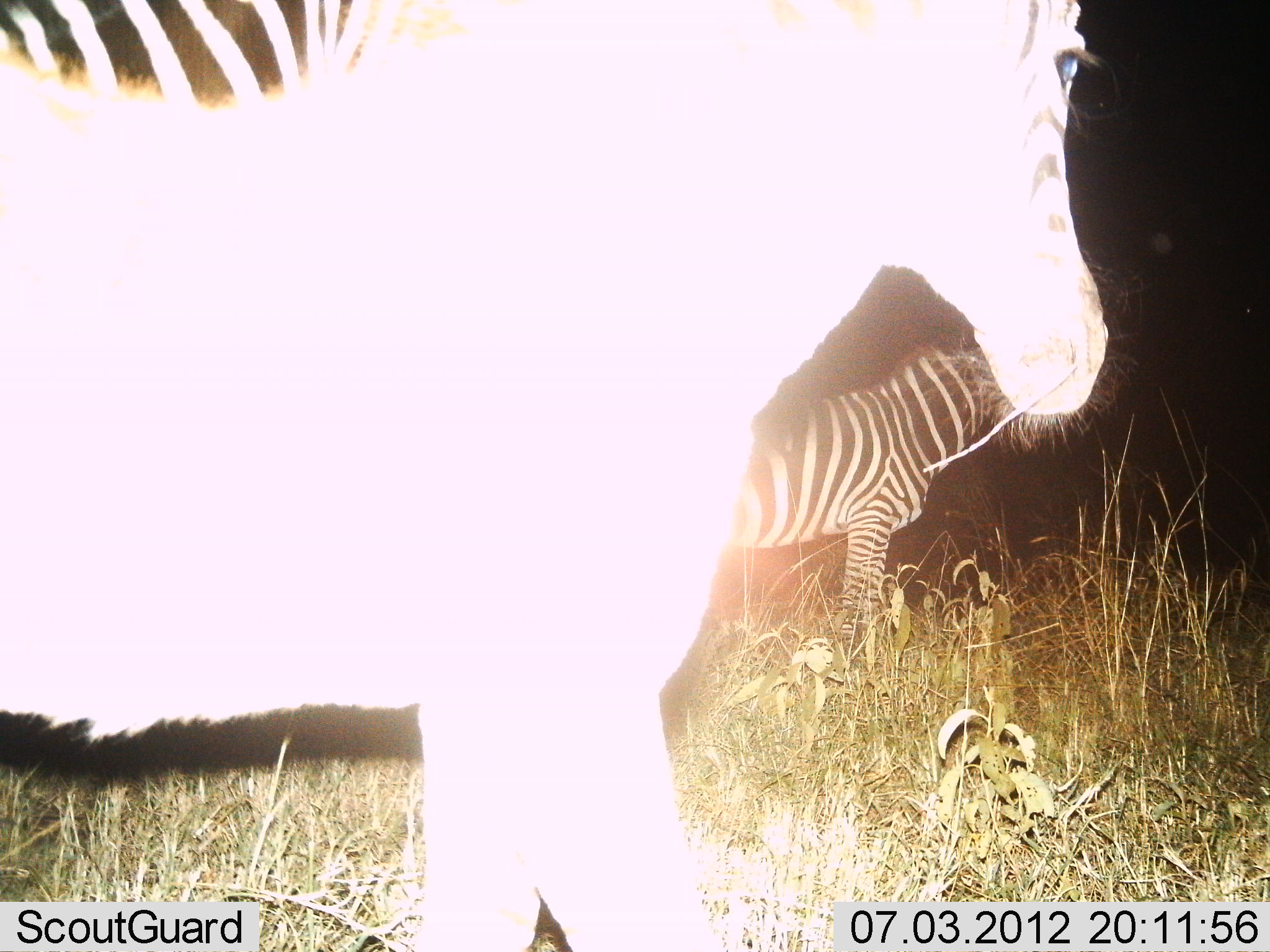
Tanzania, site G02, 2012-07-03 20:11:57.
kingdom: Animalia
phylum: Chordata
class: Mammalia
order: Perissodactyla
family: Equidae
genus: Equus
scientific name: Equus quagga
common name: plains zebra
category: zebra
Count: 2.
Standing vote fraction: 90%.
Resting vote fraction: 0%.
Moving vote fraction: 10%.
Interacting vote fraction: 0%.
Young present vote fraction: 30%.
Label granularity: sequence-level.